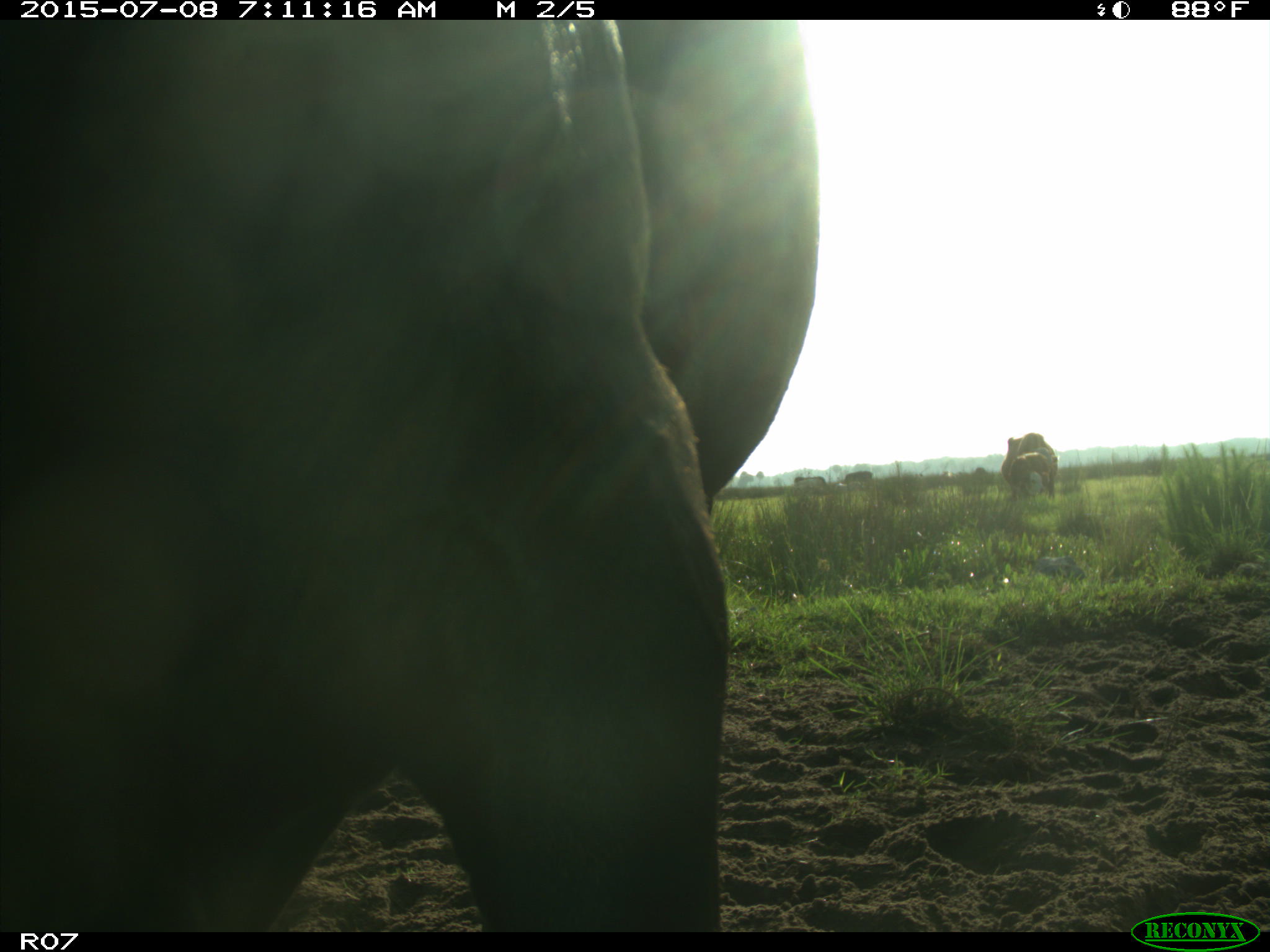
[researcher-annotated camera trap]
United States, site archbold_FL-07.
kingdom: Animalia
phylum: Chordata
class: Mammalia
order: Artiodactyla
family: Bovidae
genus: Bos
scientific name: Bos taurus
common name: domestic cow